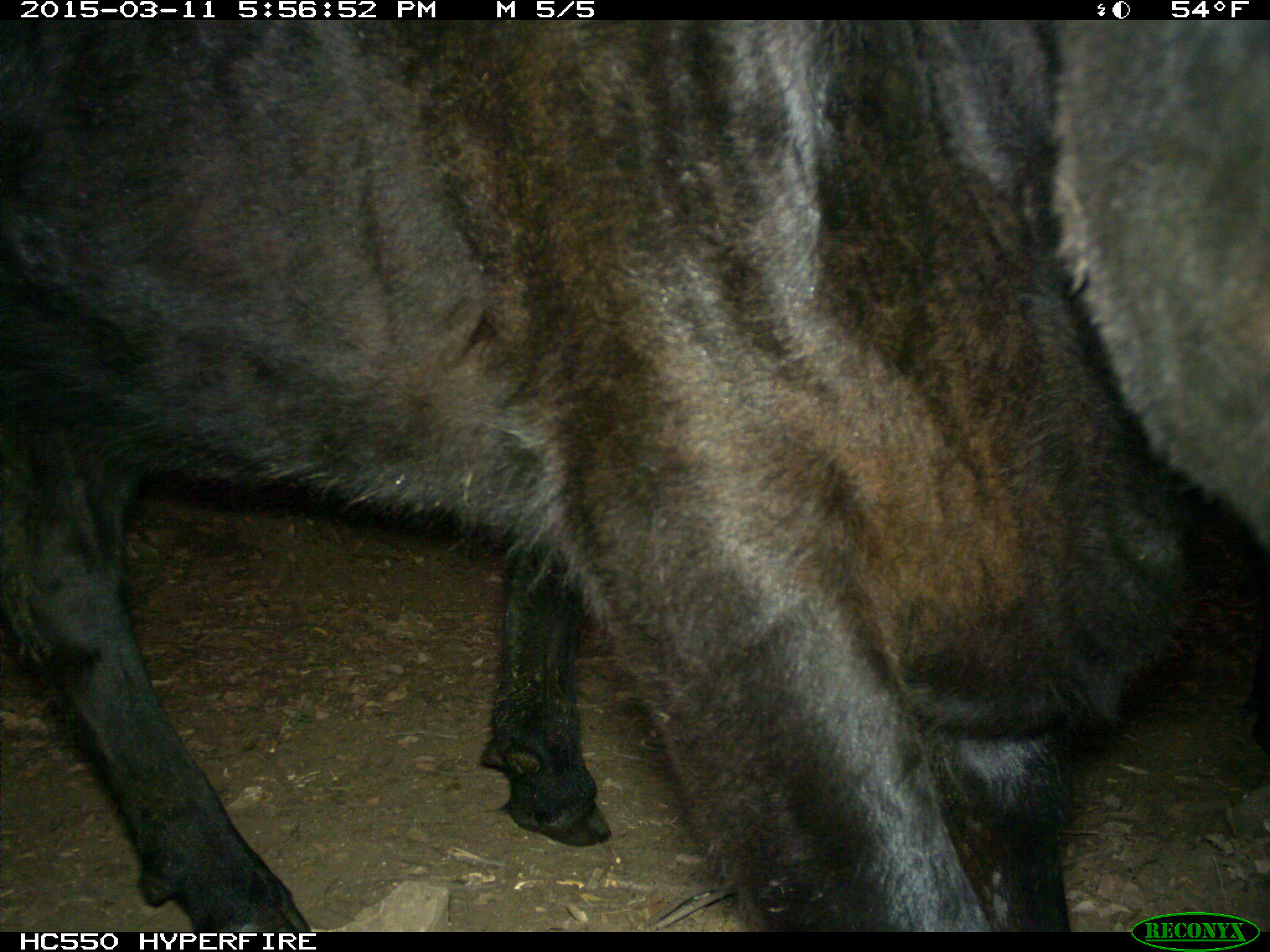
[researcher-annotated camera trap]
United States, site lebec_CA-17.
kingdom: Animalia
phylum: Chordata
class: Mammalia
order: Artiodactyla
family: Bovidae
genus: Bos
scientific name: Bos taurus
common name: domestic cow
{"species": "Bos taurus (domestic cow)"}